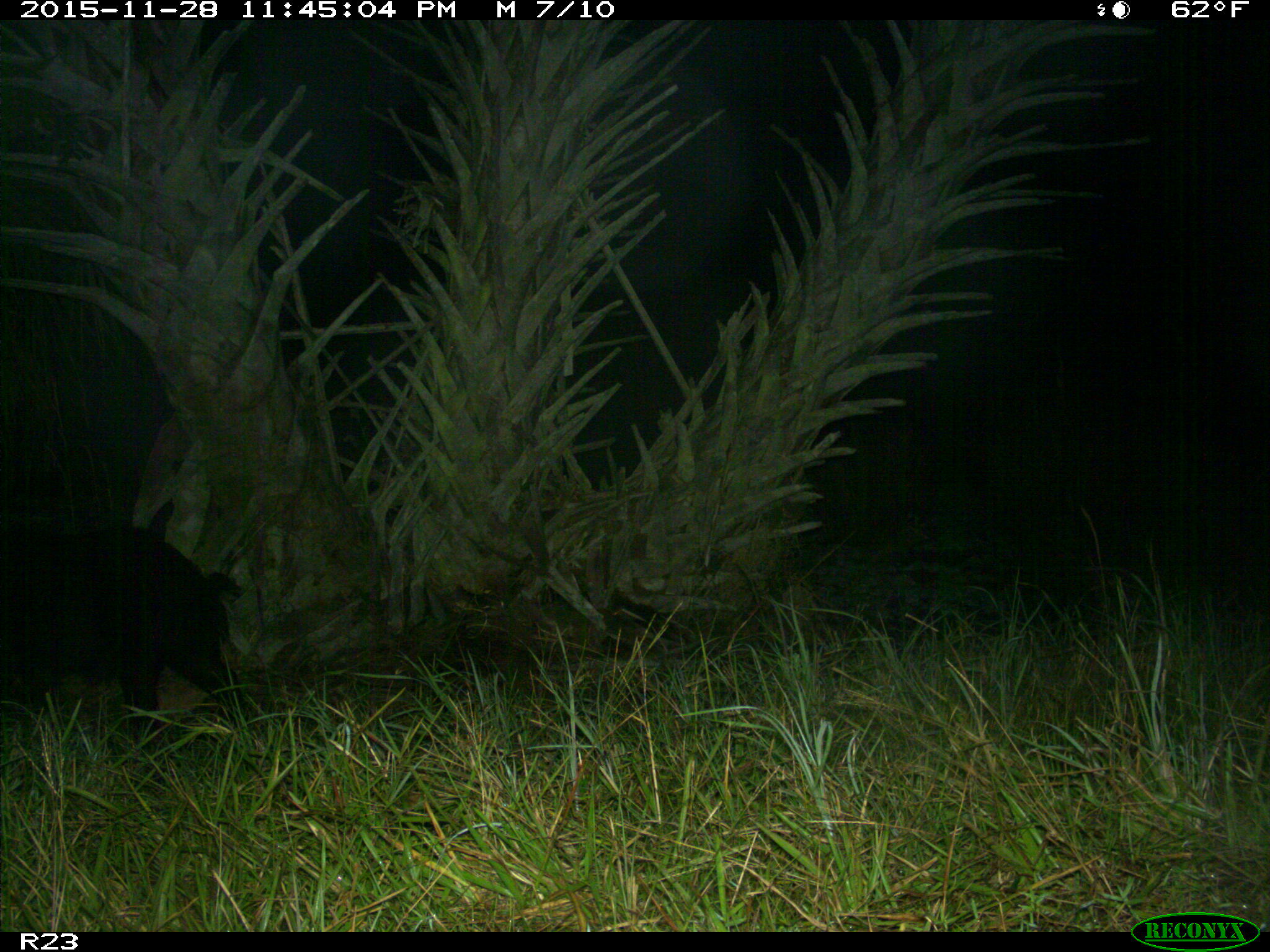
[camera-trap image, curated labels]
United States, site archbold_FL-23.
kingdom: Animalia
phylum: Chordata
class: Mammalia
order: Artiodactyla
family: Suidae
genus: Sus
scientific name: Sus scrofa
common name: wild boar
Sus scrofa (wild boar).